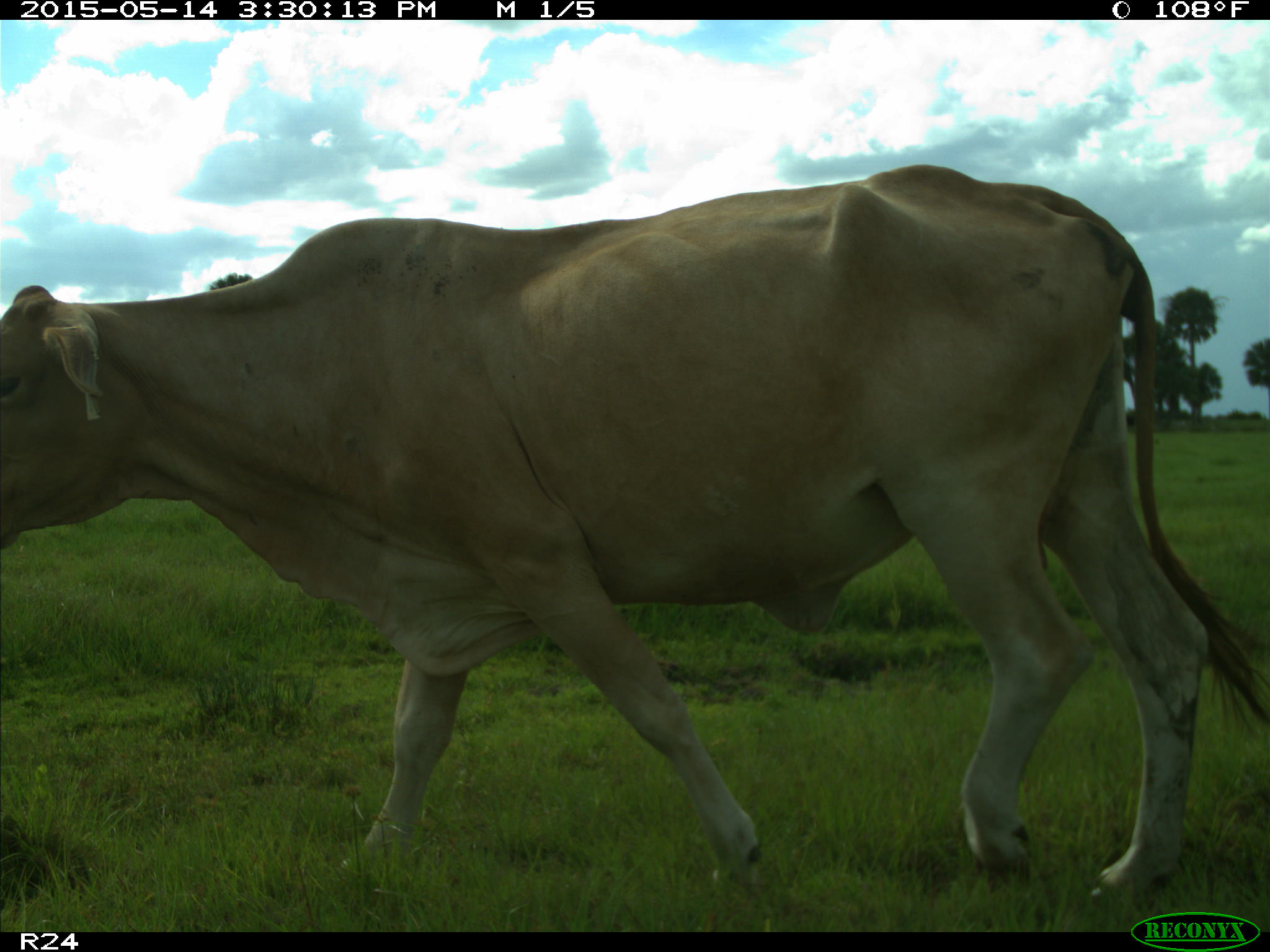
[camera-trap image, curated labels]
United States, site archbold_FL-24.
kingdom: Animalia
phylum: Chordata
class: Mammalia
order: Artiodactyla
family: Bovidae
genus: Bos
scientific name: Bos taurus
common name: domestic cow